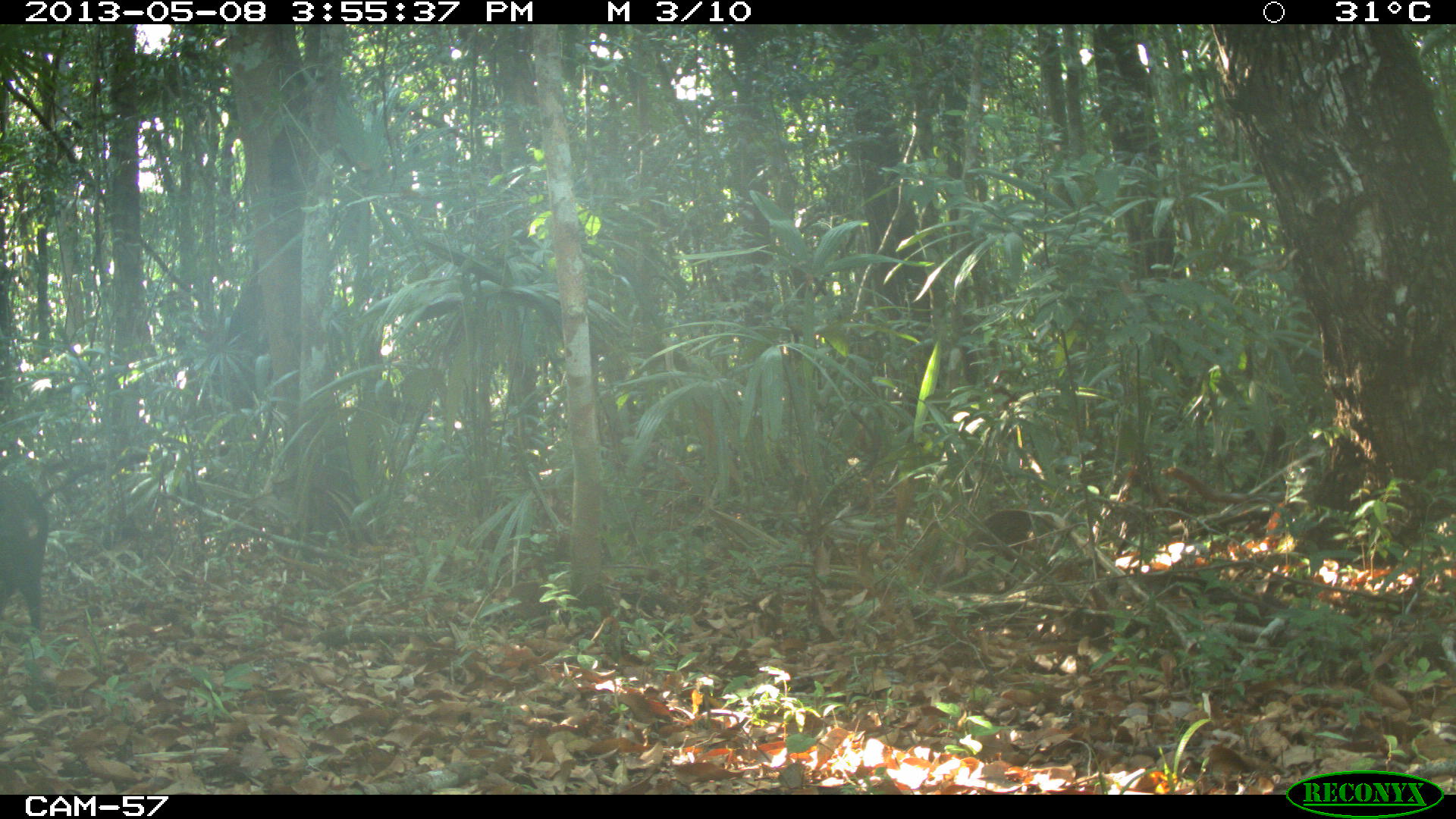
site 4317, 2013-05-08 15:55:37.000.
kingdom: Animalia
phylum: Chordata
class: Mammalia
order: Artiodactyla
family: Tayassuidae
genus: Pecari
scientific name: Pecari tajacu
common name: collared peccary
Pecari tajacu (collared peccary), count 1.